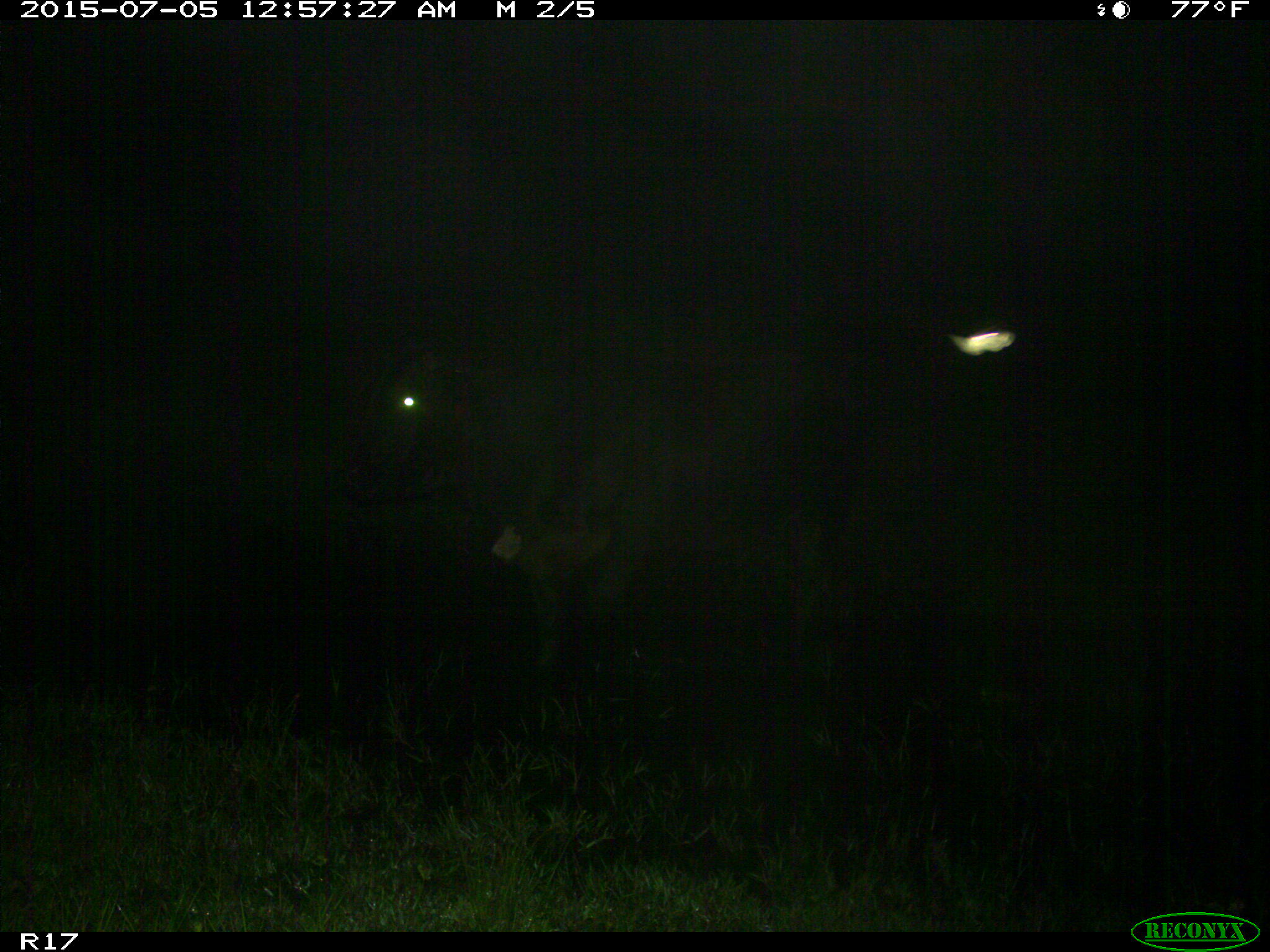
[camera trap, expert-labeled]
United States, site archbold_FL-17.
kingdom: Animalia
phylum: Chordata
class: Mammalia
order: Artiodactyla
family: Bovidae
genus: Bos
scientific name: Bos taurus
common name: domestic cow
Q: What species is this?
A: Bos taurus (domestic cow).